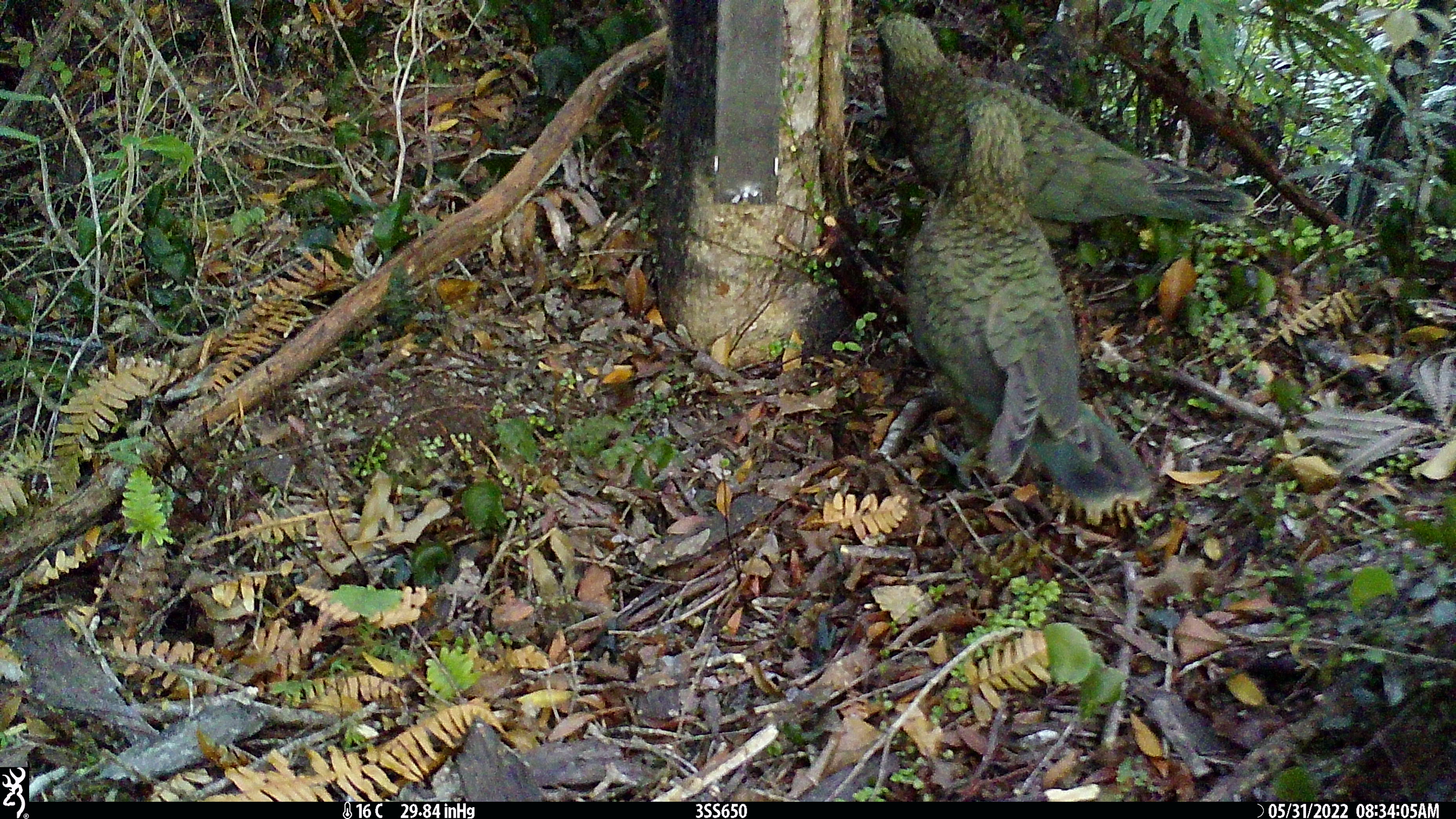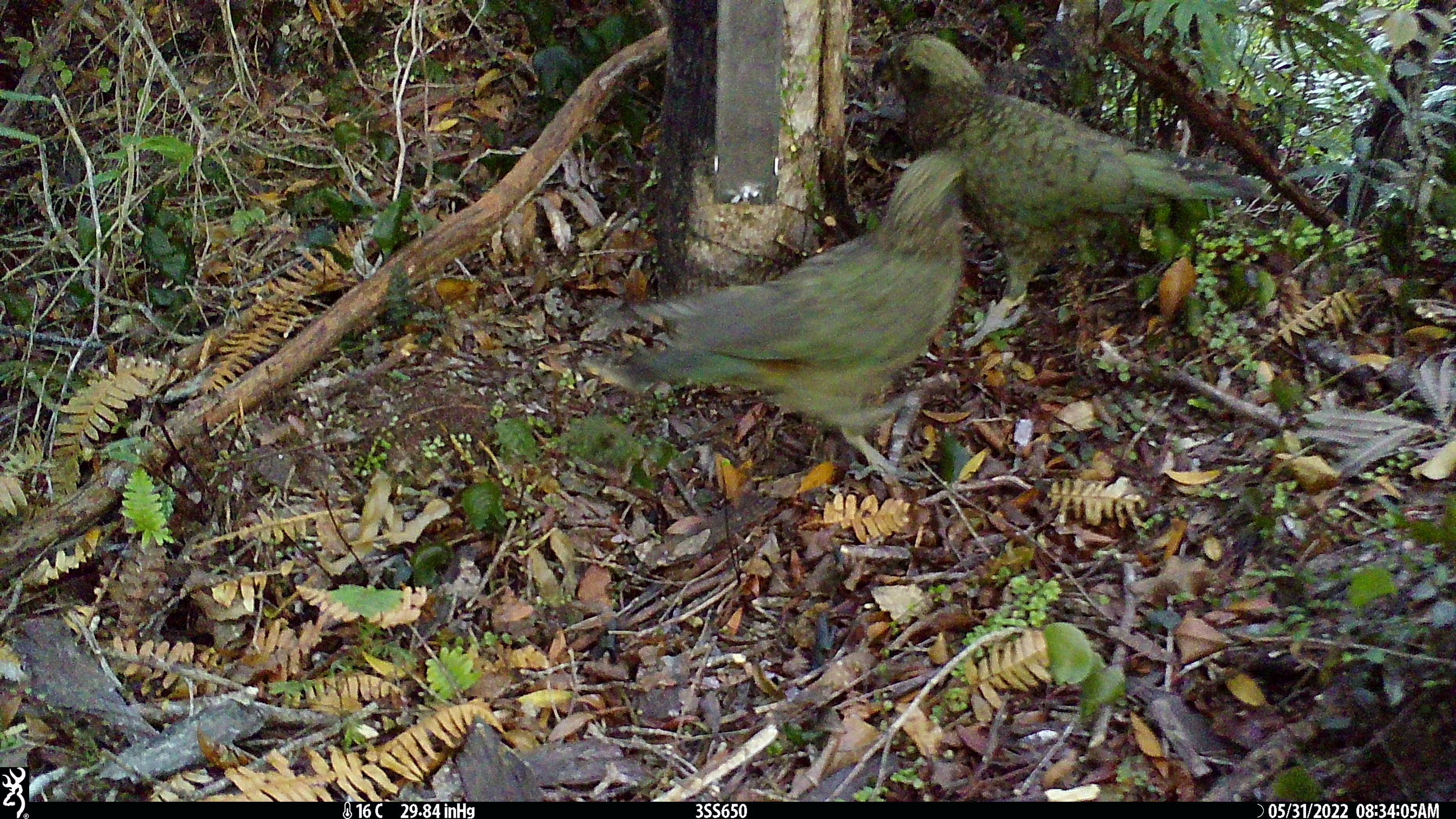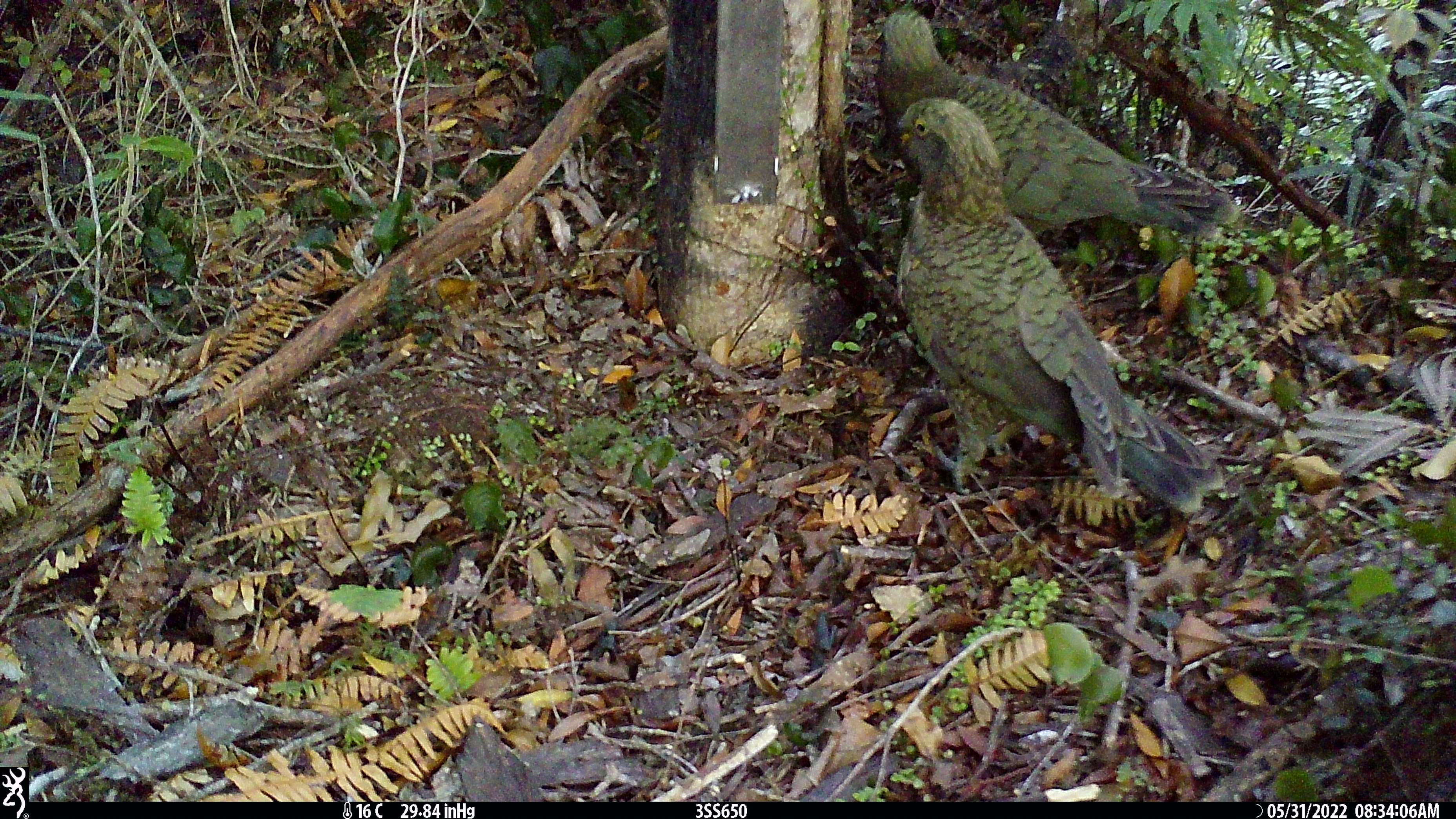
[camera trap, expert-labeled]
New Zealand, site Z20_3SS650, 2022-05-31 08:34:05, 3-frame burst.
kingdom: Animalia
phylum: Chordata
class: Aves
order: Psittaciformes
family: Strigopidae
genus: Nestor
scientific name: Nestor notabilis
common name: kea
Kea (Nestor notabilis).